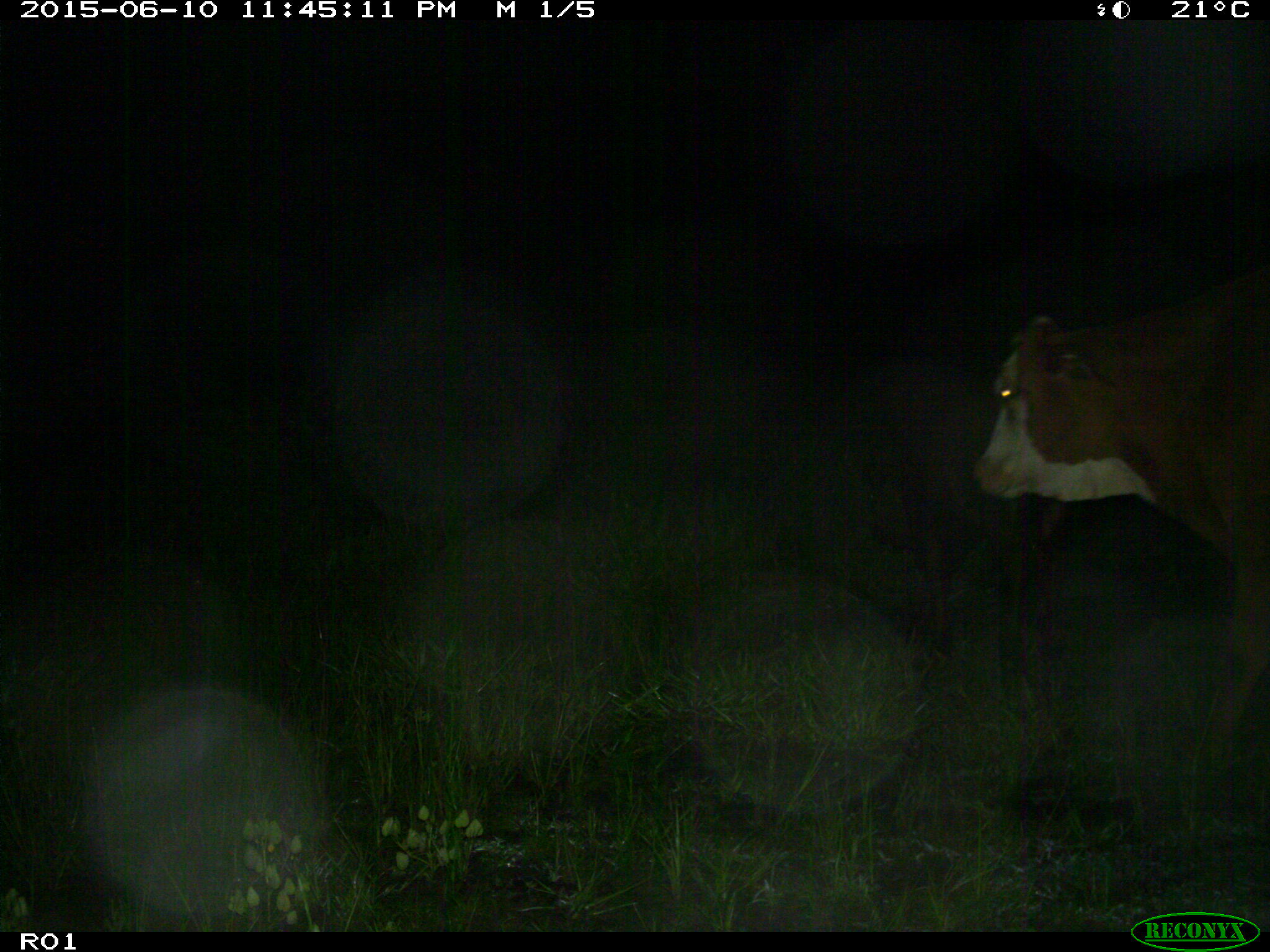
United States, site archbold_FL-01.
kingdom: Animalia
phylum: Chordata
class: Mammalia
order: Artiodactyla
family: Bovidae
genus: Bos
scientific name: Bos taurus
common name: domestic cow